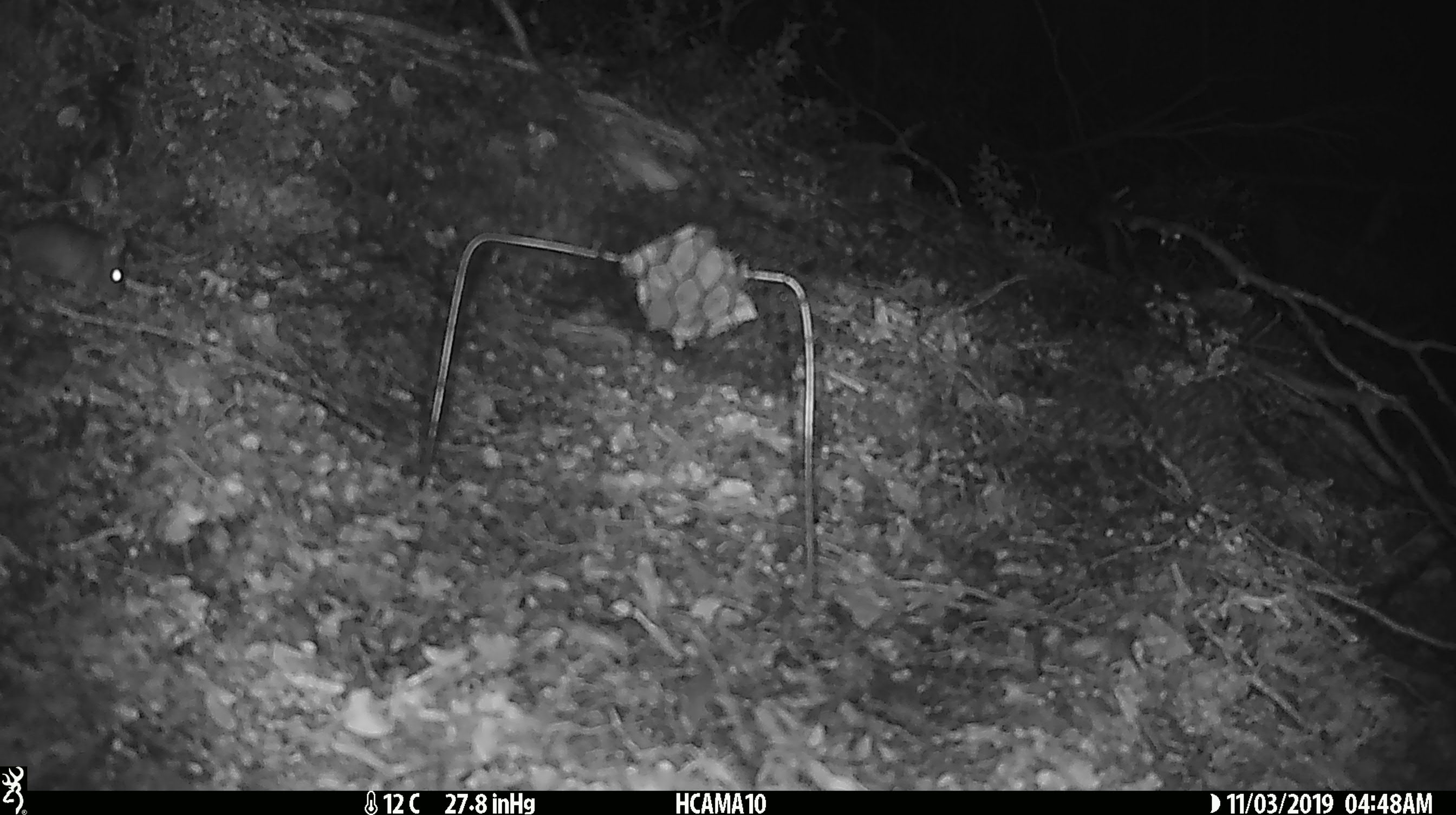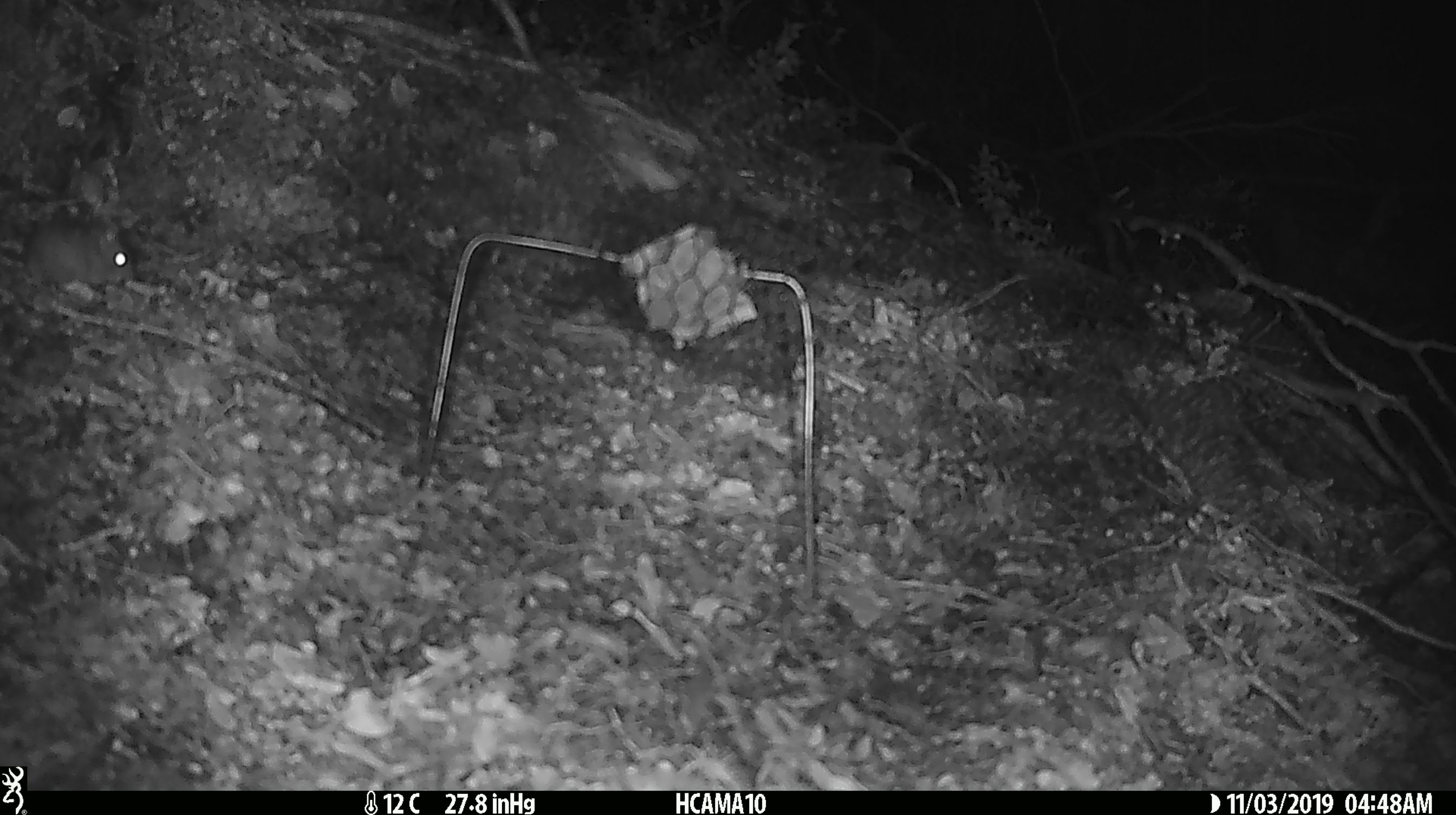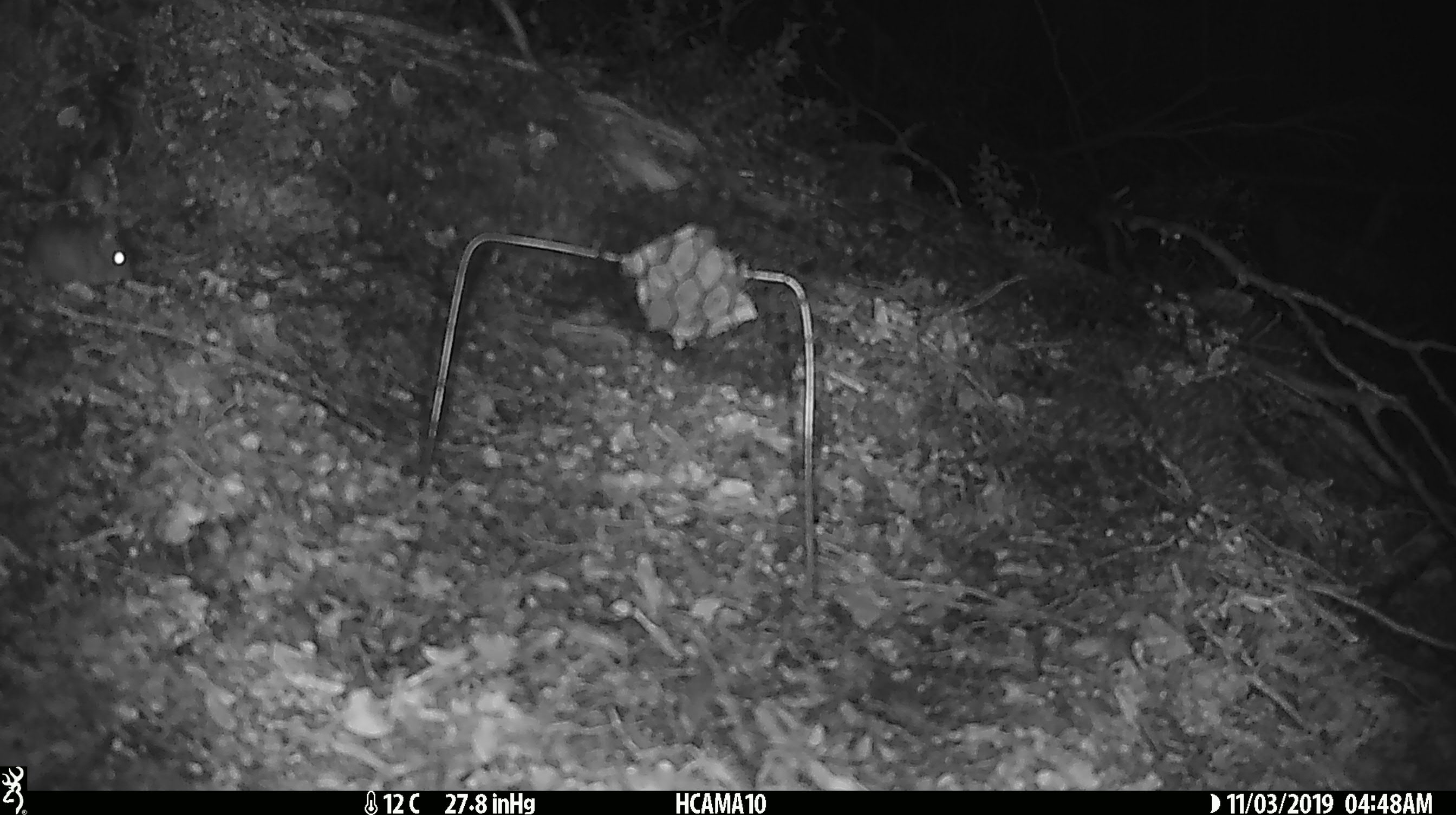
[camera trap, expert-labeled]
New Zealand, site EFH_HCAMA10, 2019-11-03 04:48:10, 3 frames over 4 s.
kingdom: Animalia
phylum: Chordata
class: Mammalia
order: Rodentia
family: Muridae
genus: Mus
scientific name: Mus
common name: mouse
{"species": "mouse (Mus)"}